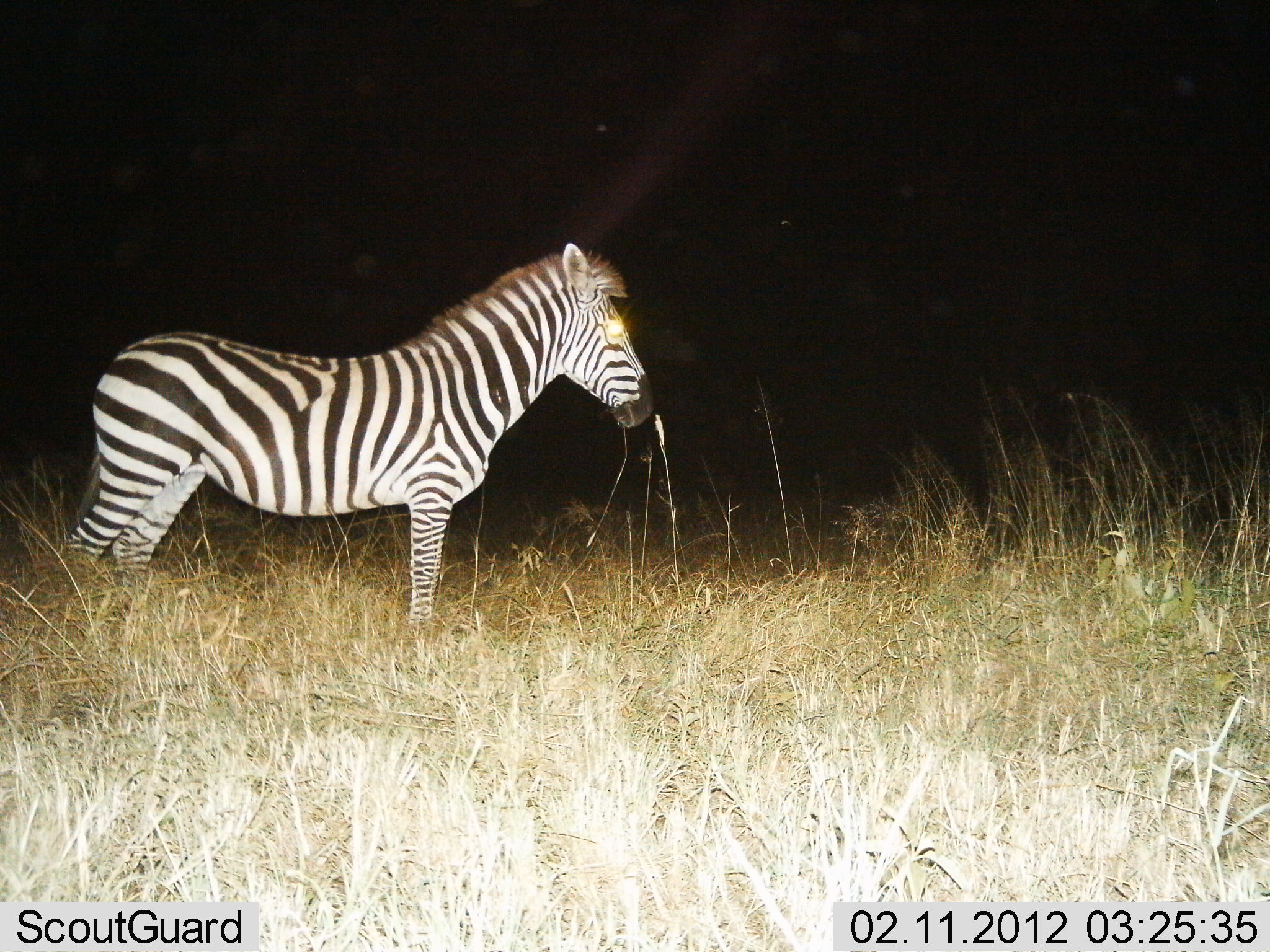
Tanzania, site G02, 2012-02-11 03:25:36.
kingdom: Animalia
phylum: Chordata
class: Mammalia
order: Perissodactyla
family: Equidae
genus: Equus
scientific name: Equus quagga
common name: plains zebra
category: zebra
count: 1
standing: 100%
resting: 0%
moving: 0%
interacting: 0%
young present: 0%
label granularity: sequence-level